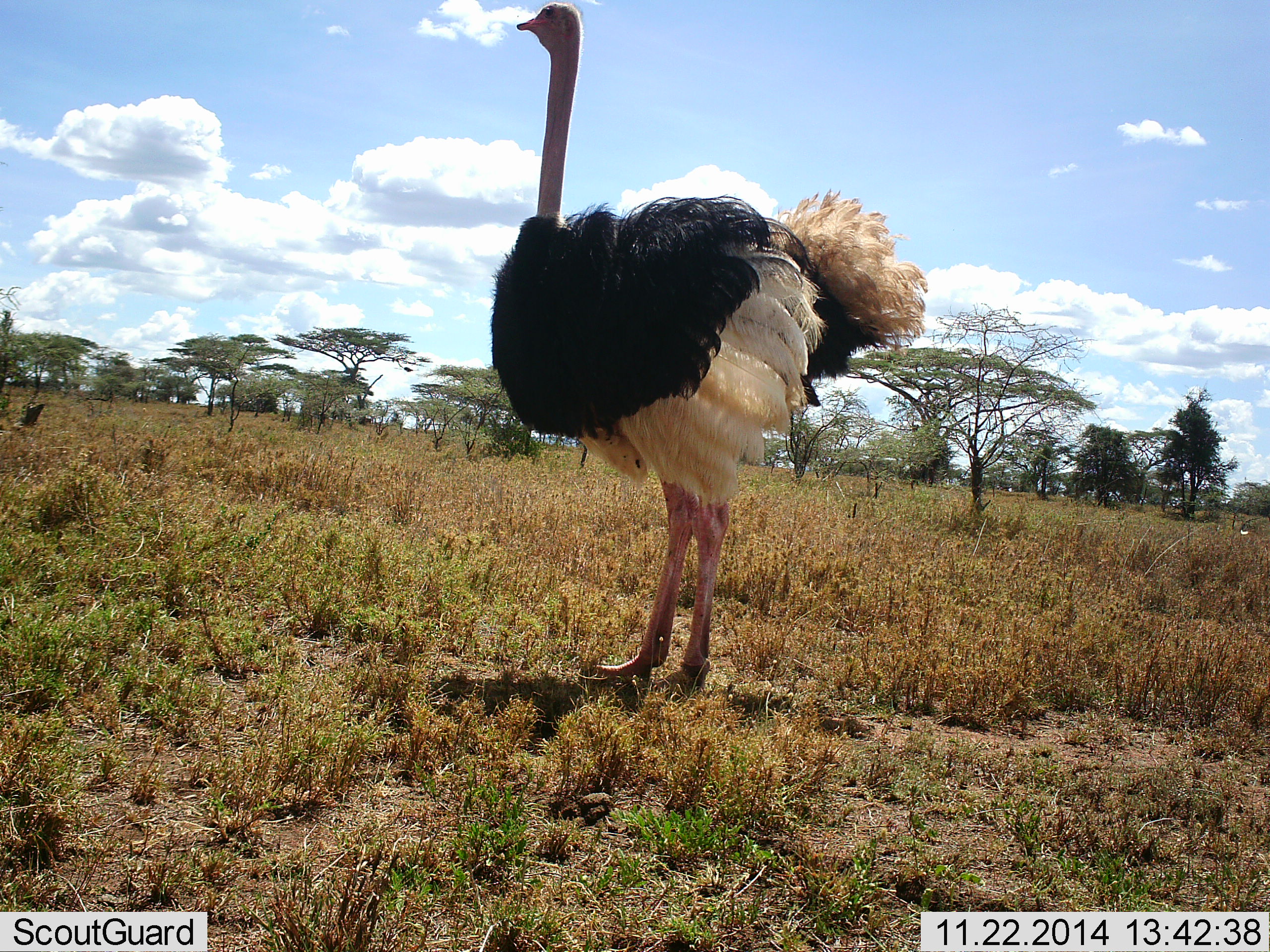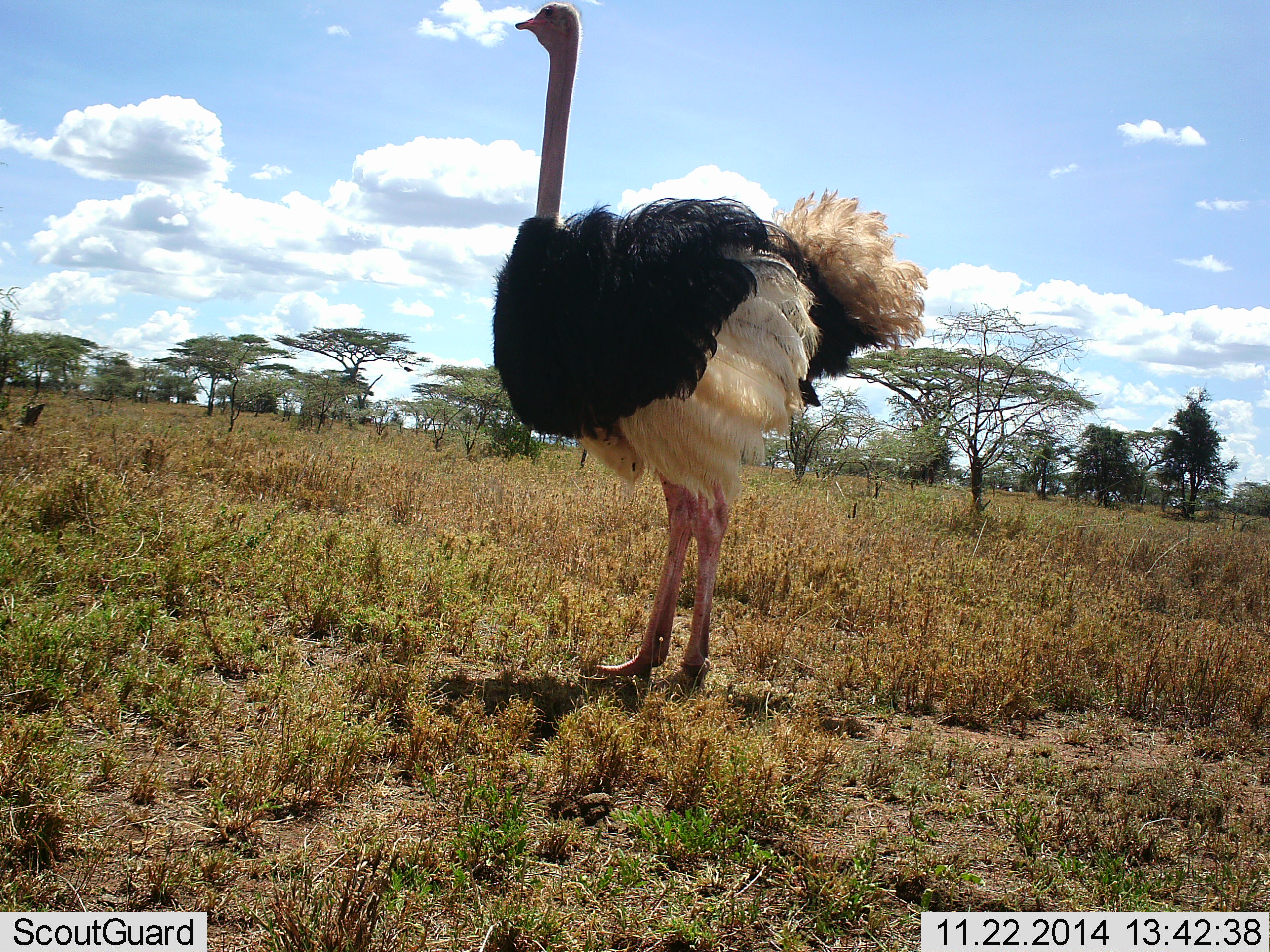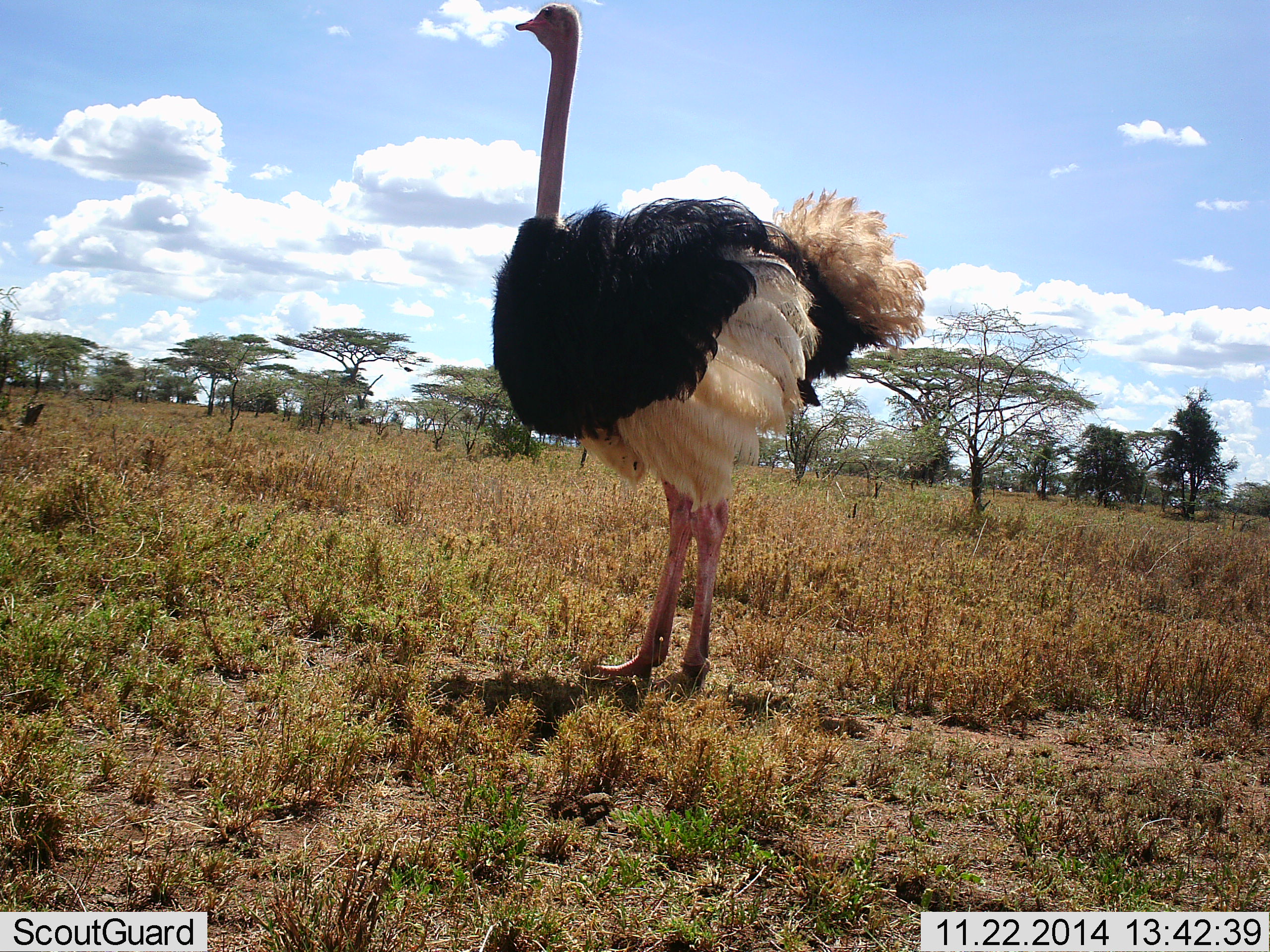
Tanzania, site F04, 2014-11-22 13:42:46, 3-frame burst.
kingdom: Animalia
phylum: Chordata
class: Aves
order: Struthioniformes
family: Struthionidae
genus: Struthio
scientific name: Struthio camelus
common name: ostrich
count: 1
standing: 100%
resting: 0%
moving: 0%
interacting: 0%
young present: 0%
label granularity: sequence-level